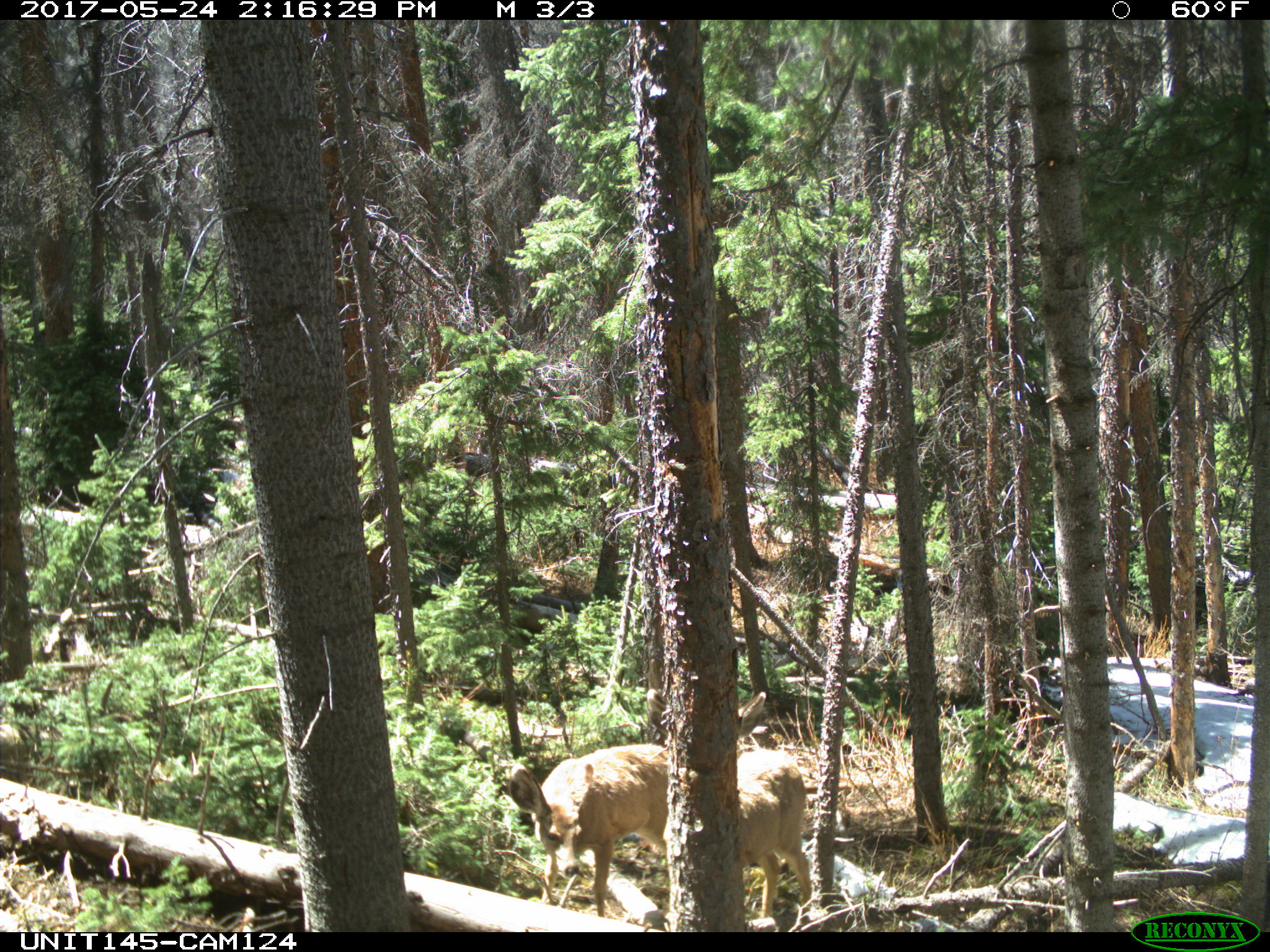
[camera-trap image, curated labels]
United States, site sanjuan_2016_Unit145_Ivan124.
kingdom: Animalia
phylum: Chordata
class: Mammalia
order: Artiodactyla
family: Cervidae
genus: Odocoileus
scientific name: Odocoileus hemionus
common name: mule deer